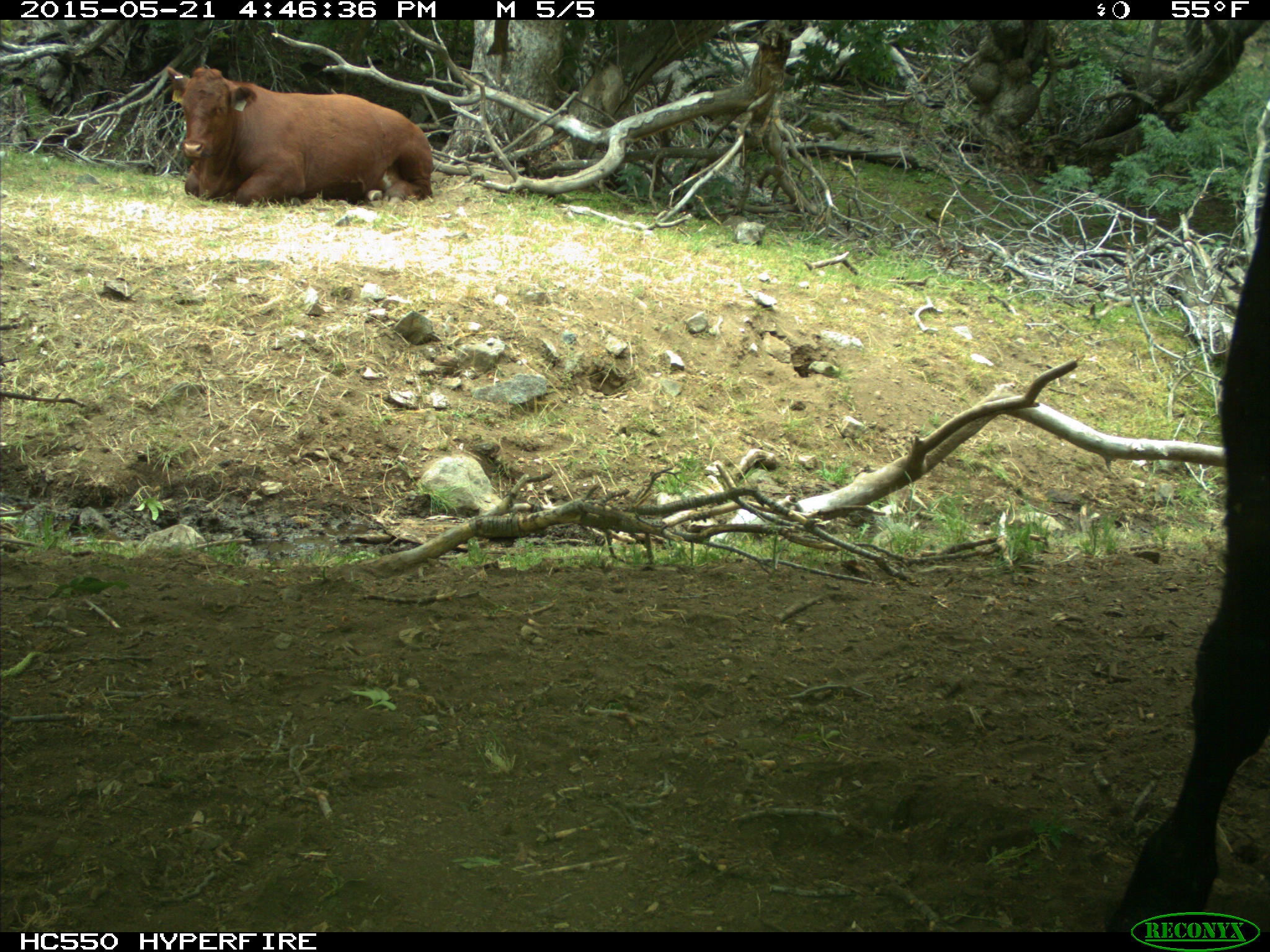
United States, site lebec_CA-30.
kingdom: Animalia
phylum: Chordata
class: Mammalia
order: Artiodactyla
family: Bovidae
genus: Bos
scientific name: Bos taurus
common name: domestic cow